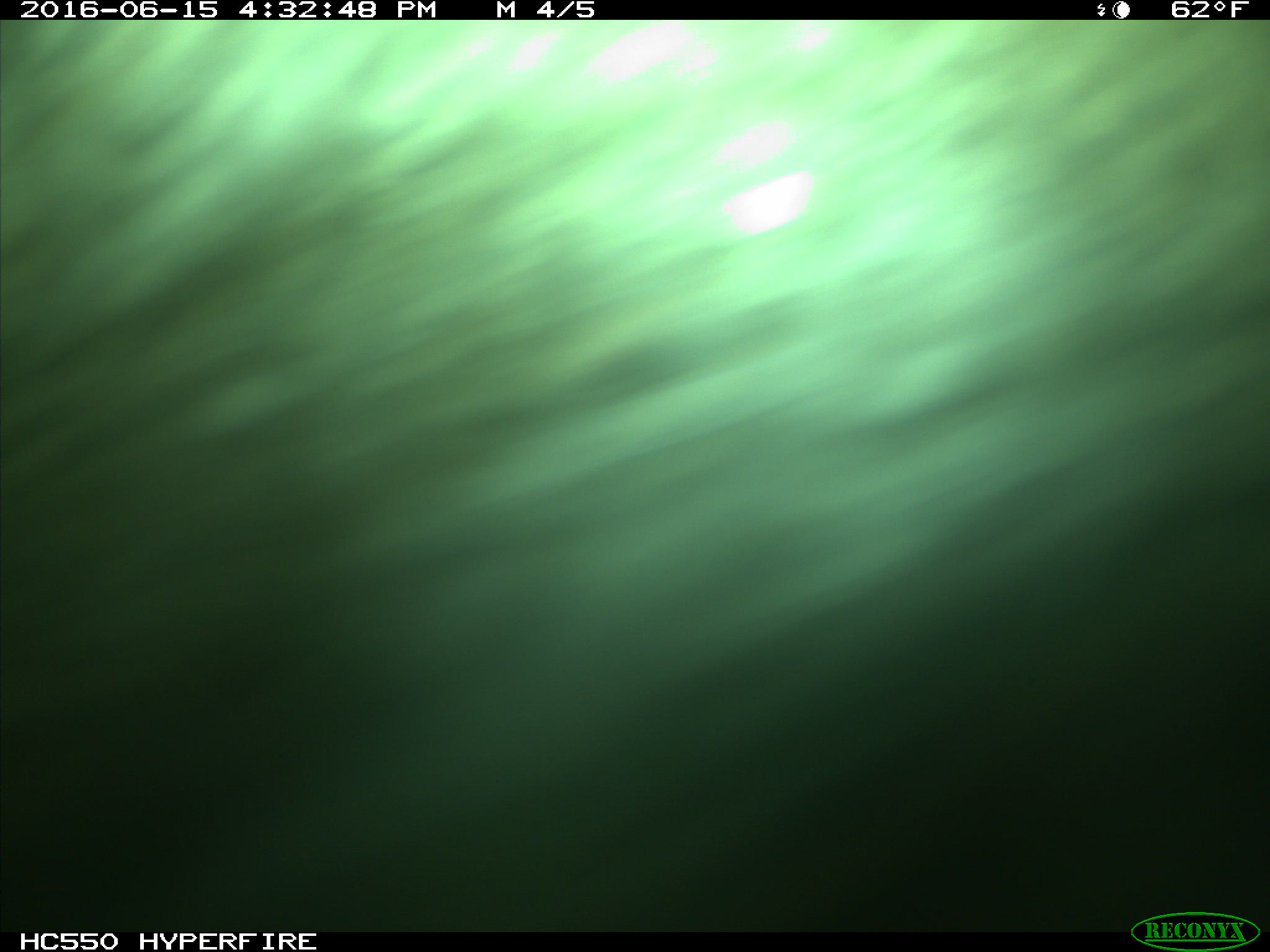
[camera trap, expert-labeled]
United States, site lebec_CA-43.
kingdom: Animalia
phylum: Chordata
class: Mammalia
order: Artiodactyla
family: Bovidae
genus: Bos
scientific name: Bos taurus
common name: domestic cow